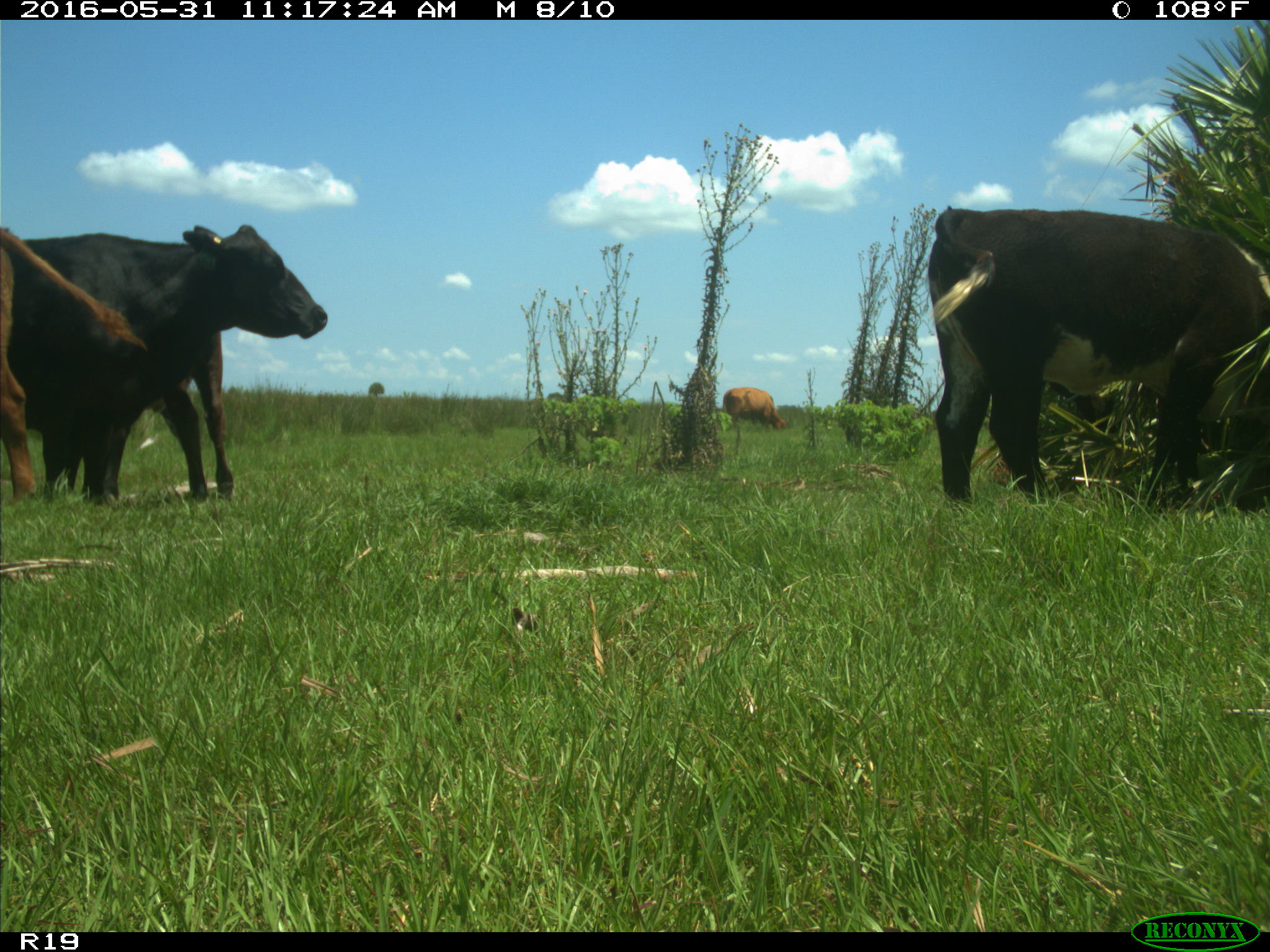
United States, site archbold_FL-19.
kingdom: Animalia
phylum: Chordata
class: Mammalia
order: Artiodactyla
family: Bovidae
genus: Bos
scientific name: Bos taurus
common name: domestic cow